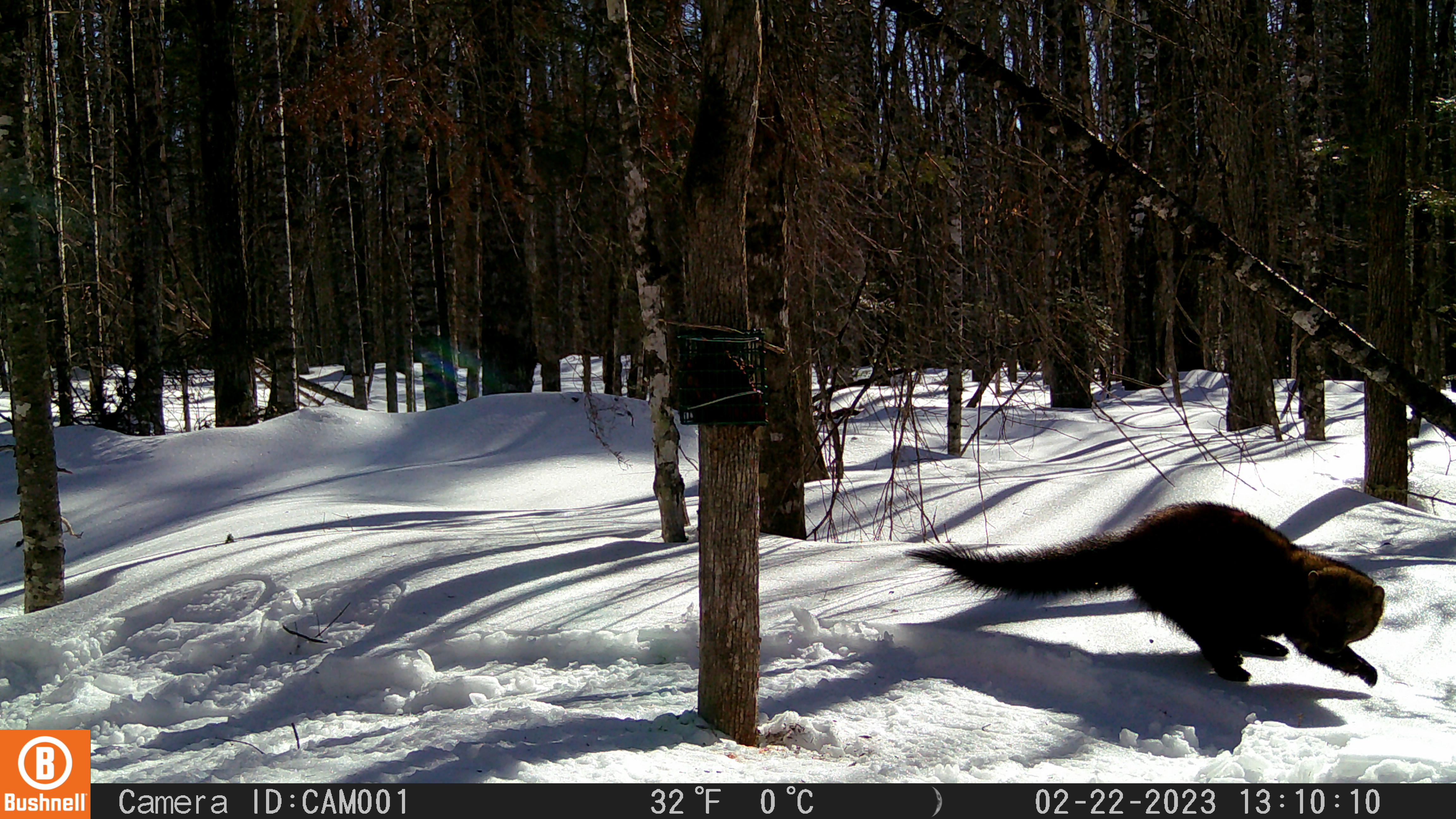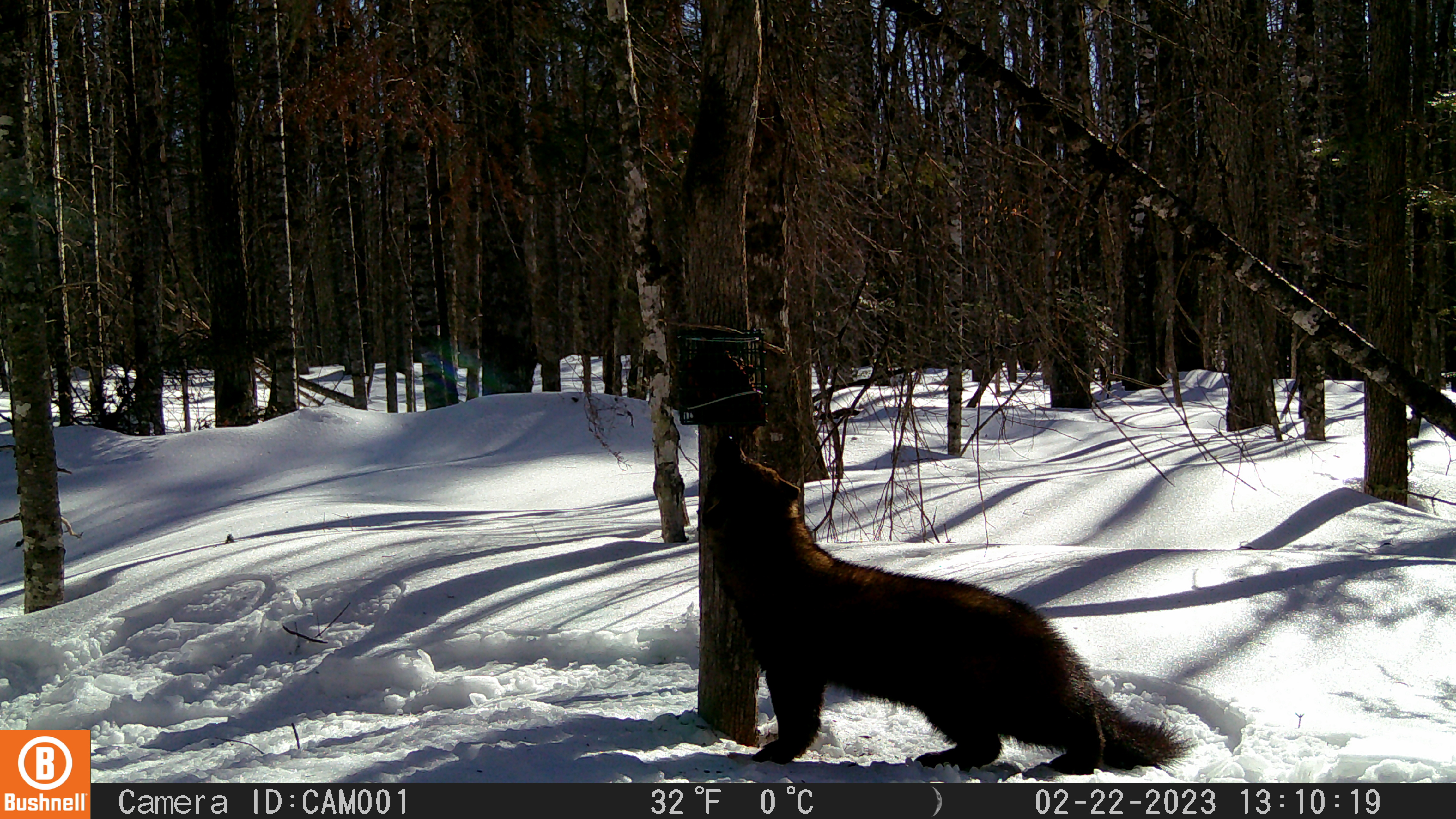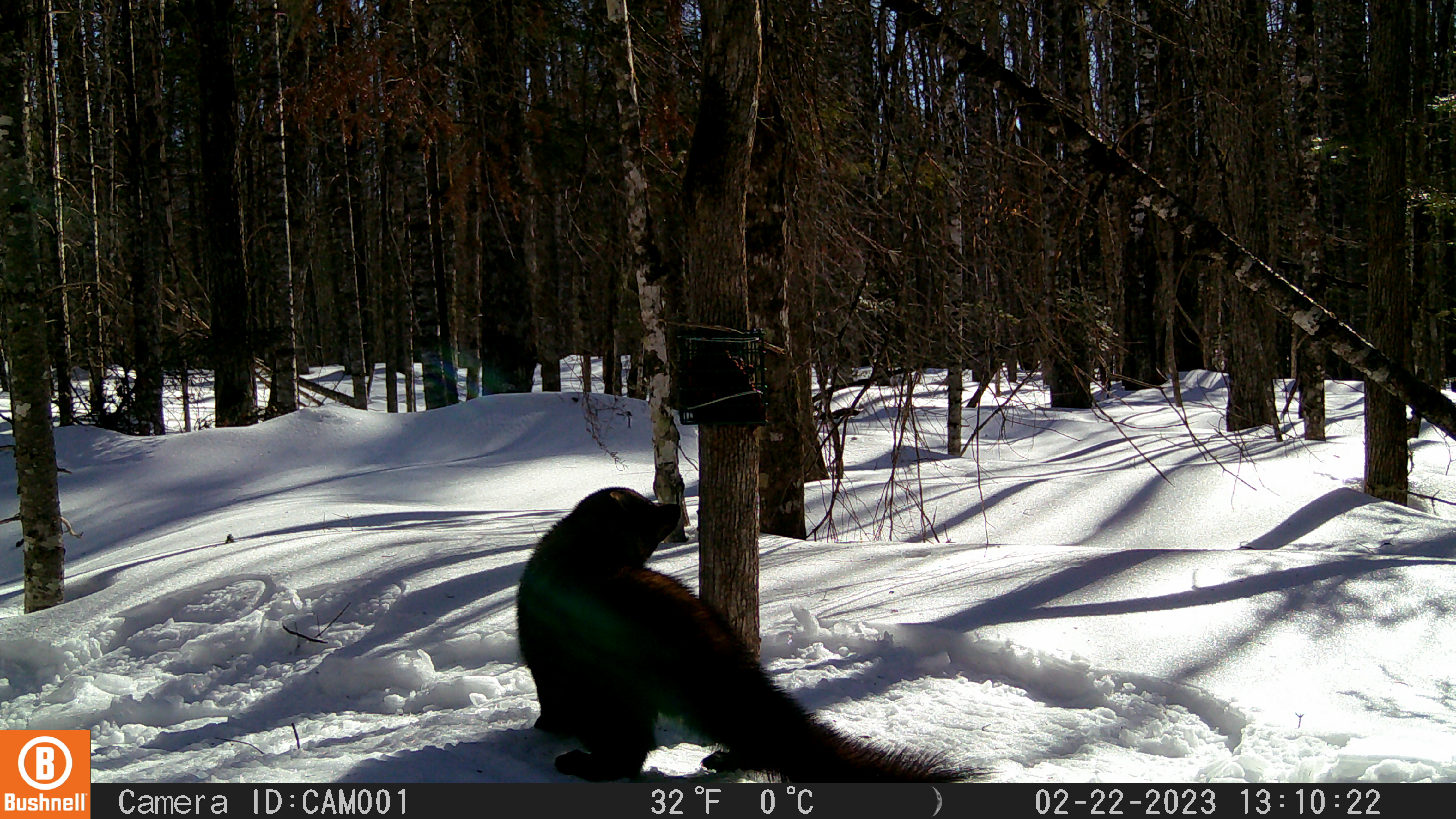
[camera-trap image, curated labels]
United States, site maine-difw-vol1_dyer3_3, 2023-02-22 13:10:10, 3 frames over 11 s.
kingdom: Animalia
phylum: Chordata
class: Mammalia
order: Carnivora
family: Mustelidae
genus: Pekania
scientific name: Pekania pennanti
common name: fisher